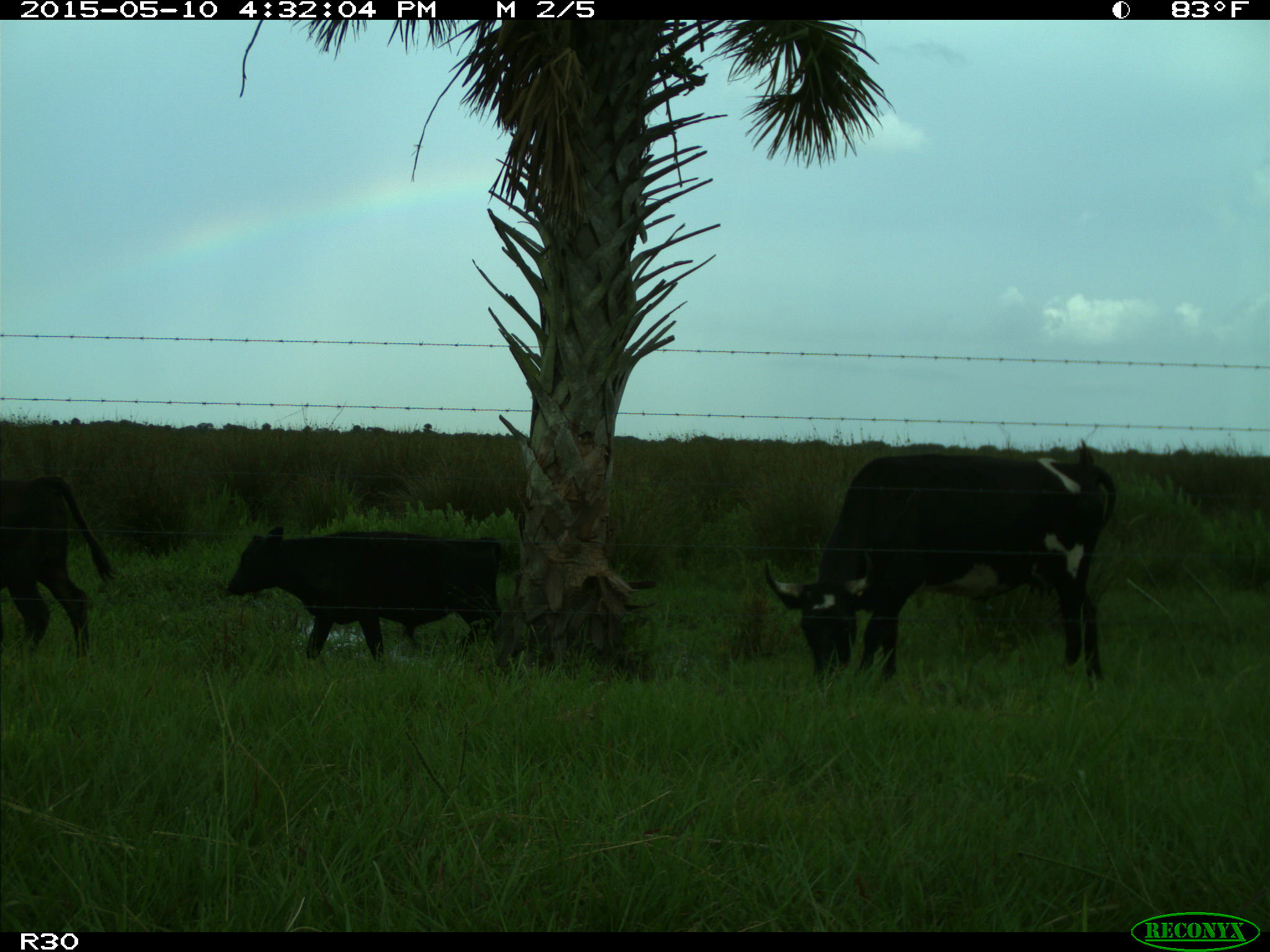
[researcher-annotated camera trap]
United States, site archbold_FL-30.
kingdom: Animalia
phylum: Chordata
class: Mammalia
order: Artiodactyla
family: Bovidae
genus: Bos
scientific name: Bos taurus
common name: domestic cow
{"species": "Bos taurus (domestic cow)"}